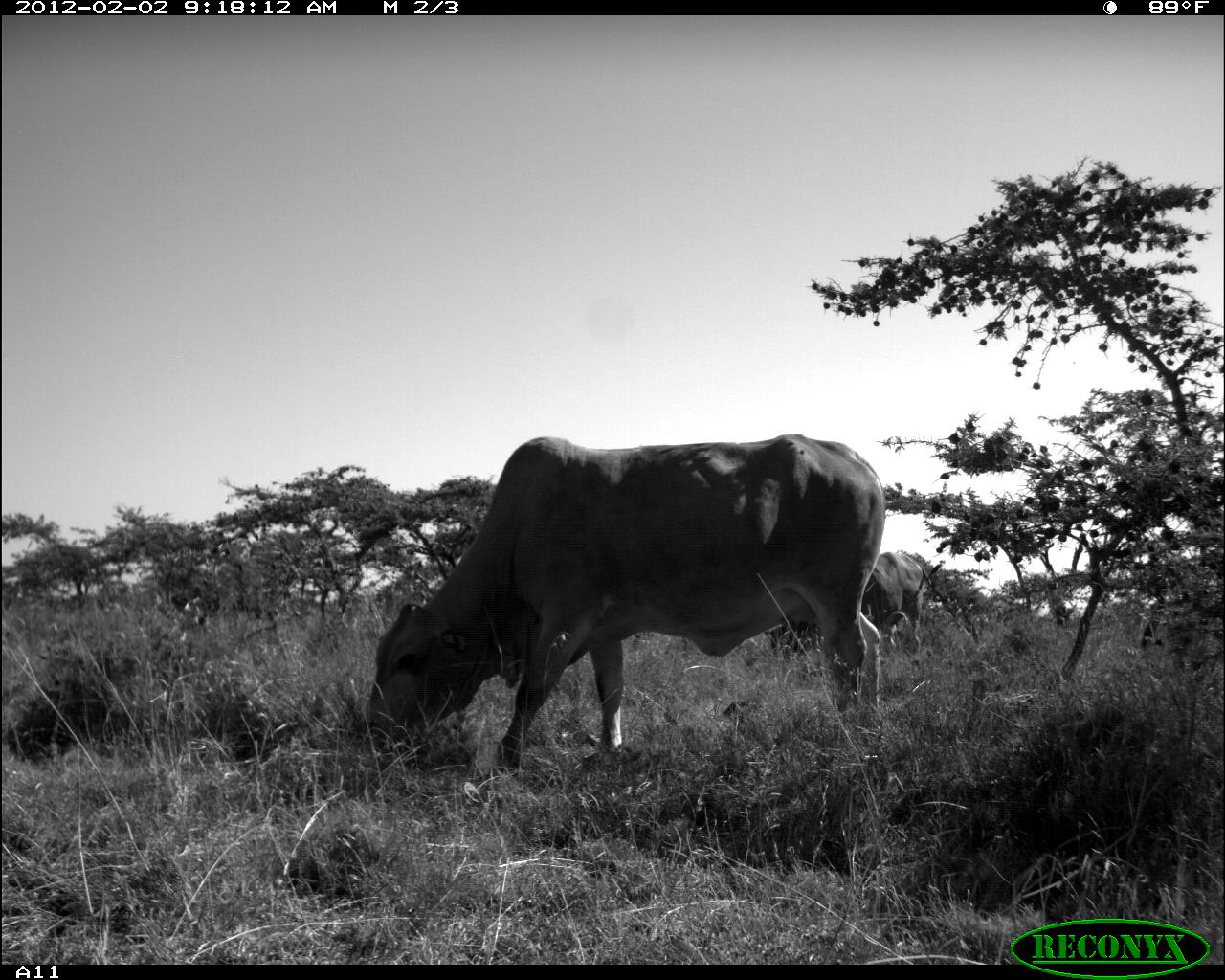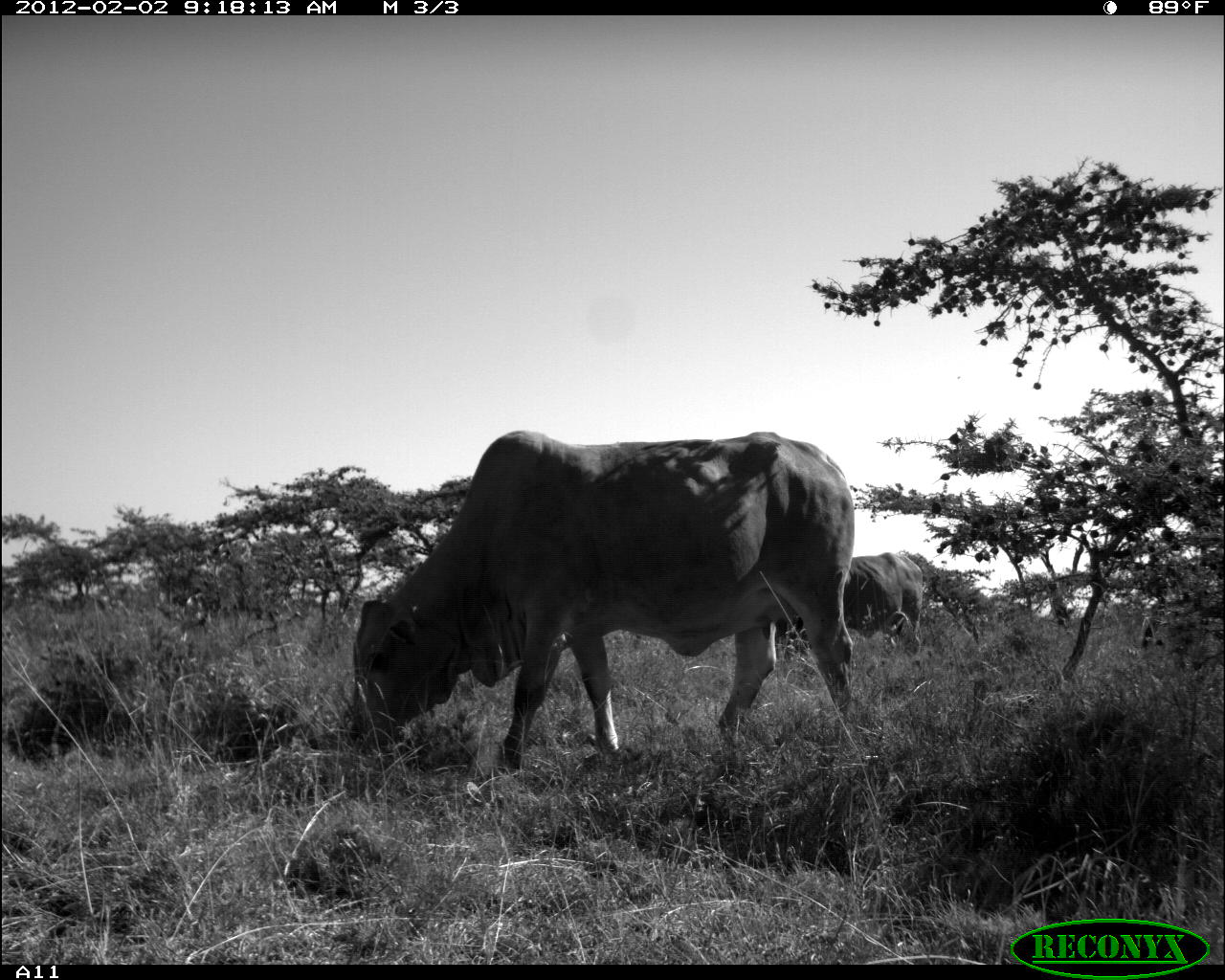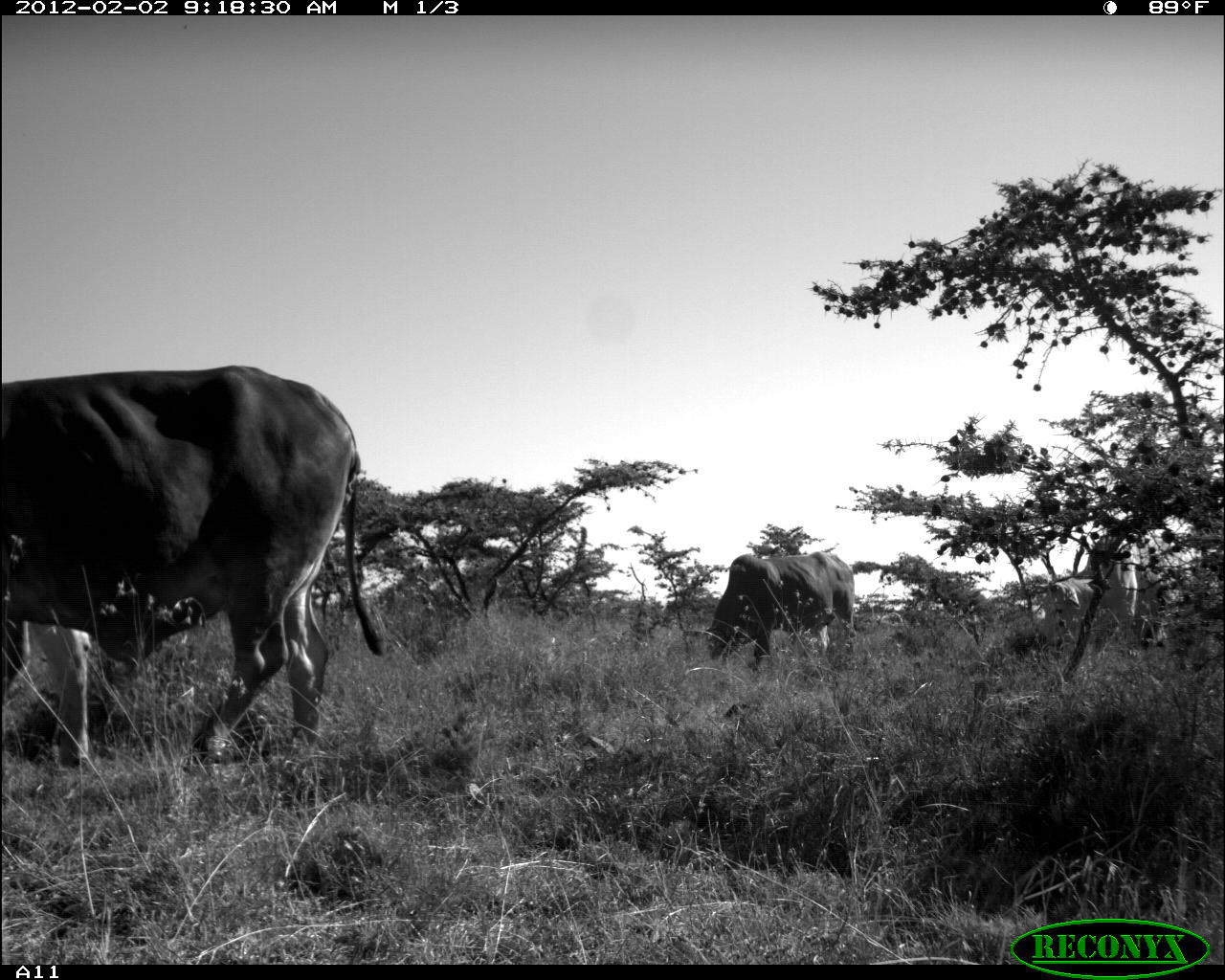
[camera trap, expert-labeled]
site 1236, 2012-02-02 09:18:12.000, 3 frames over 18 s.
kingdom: Animalia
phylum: Chordata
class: Mammalia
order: Artiodactyla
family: Bovidae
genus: Bos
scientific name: Bos taurus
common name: domestic cattle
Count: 2.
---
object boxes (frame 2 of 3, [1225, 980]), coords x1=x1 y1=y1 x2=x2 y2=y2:
bos taurus: x1=346 y1=425 x2=856 y2=781; x1=776 y1=546 x2=925 y2=663